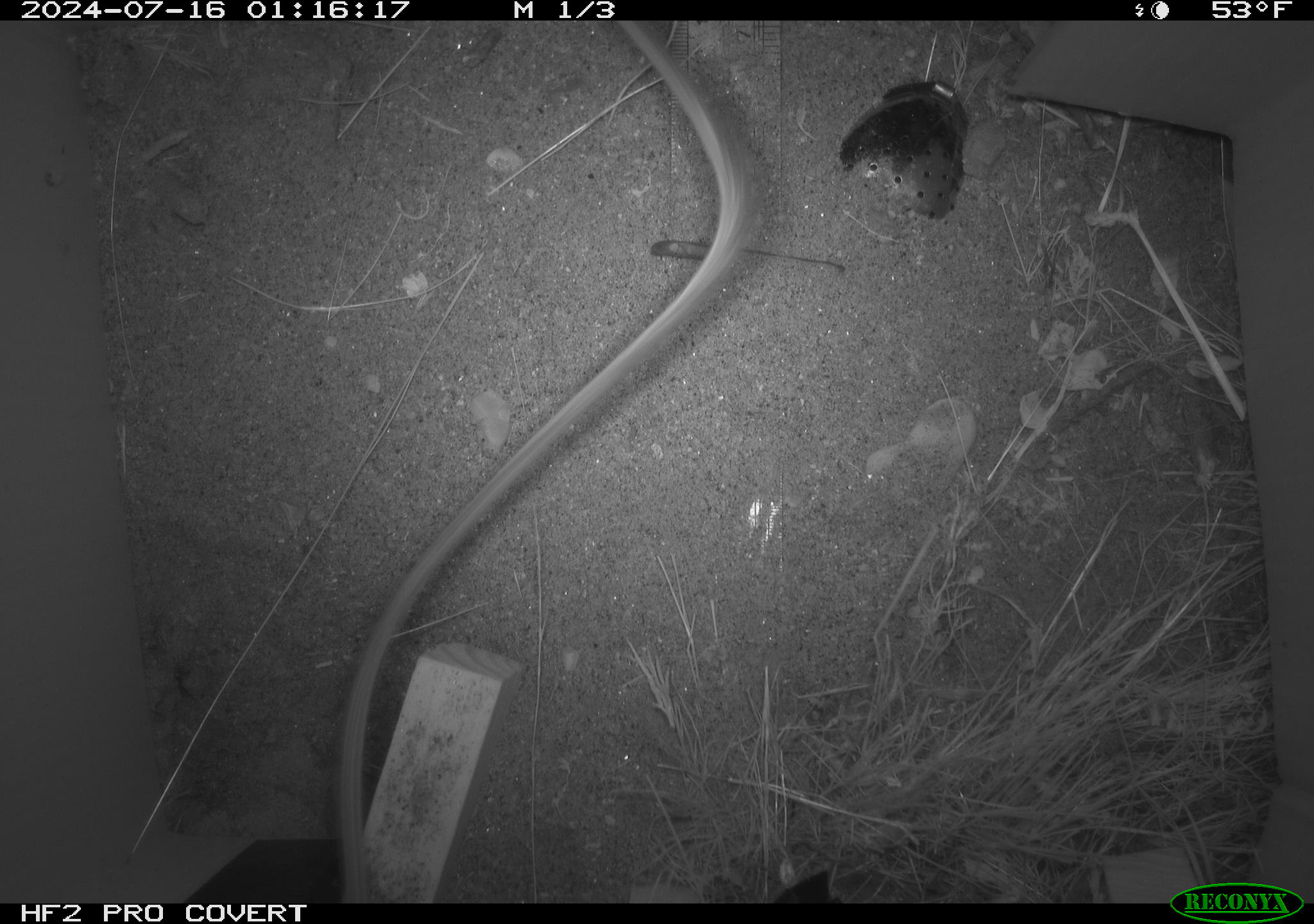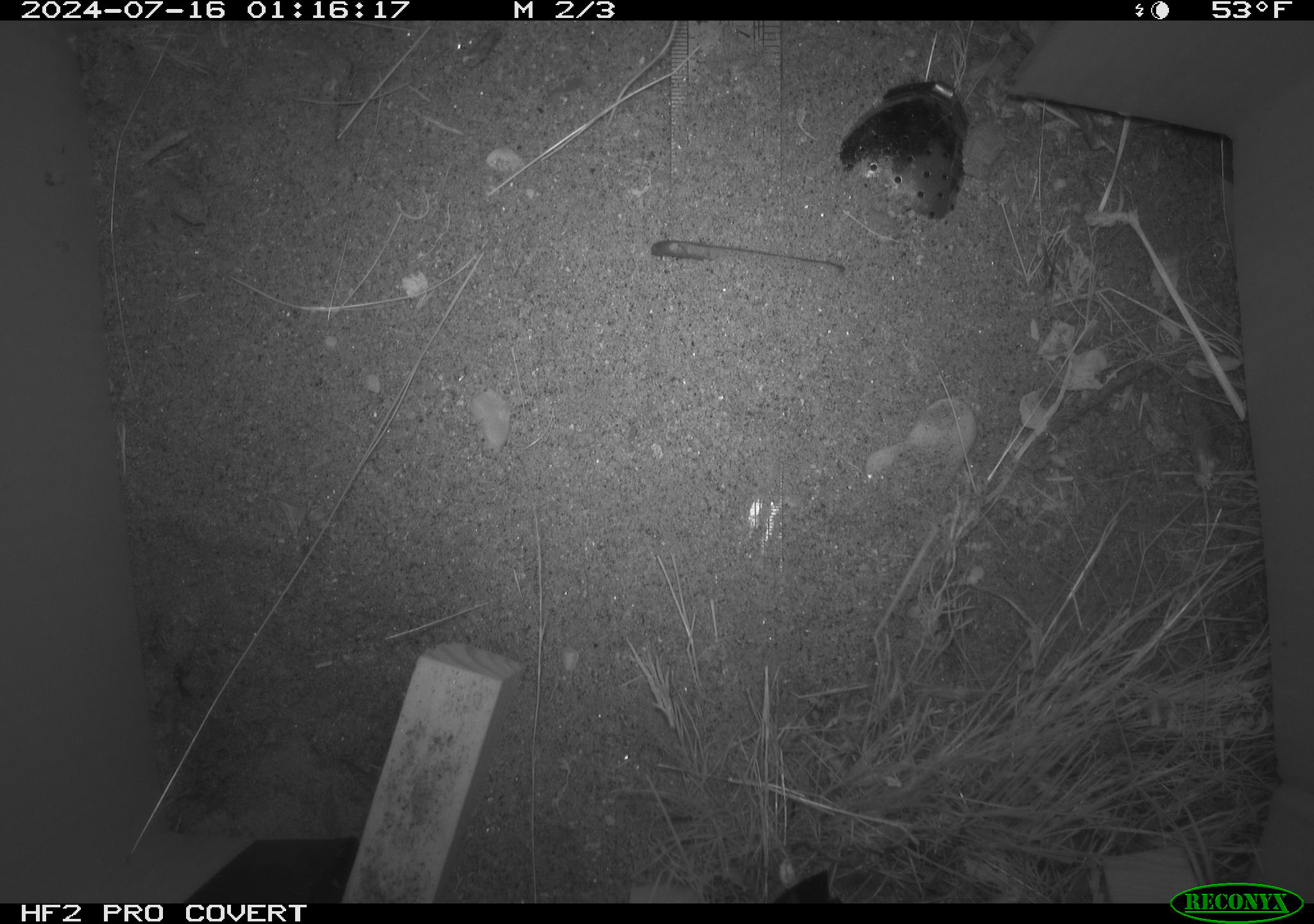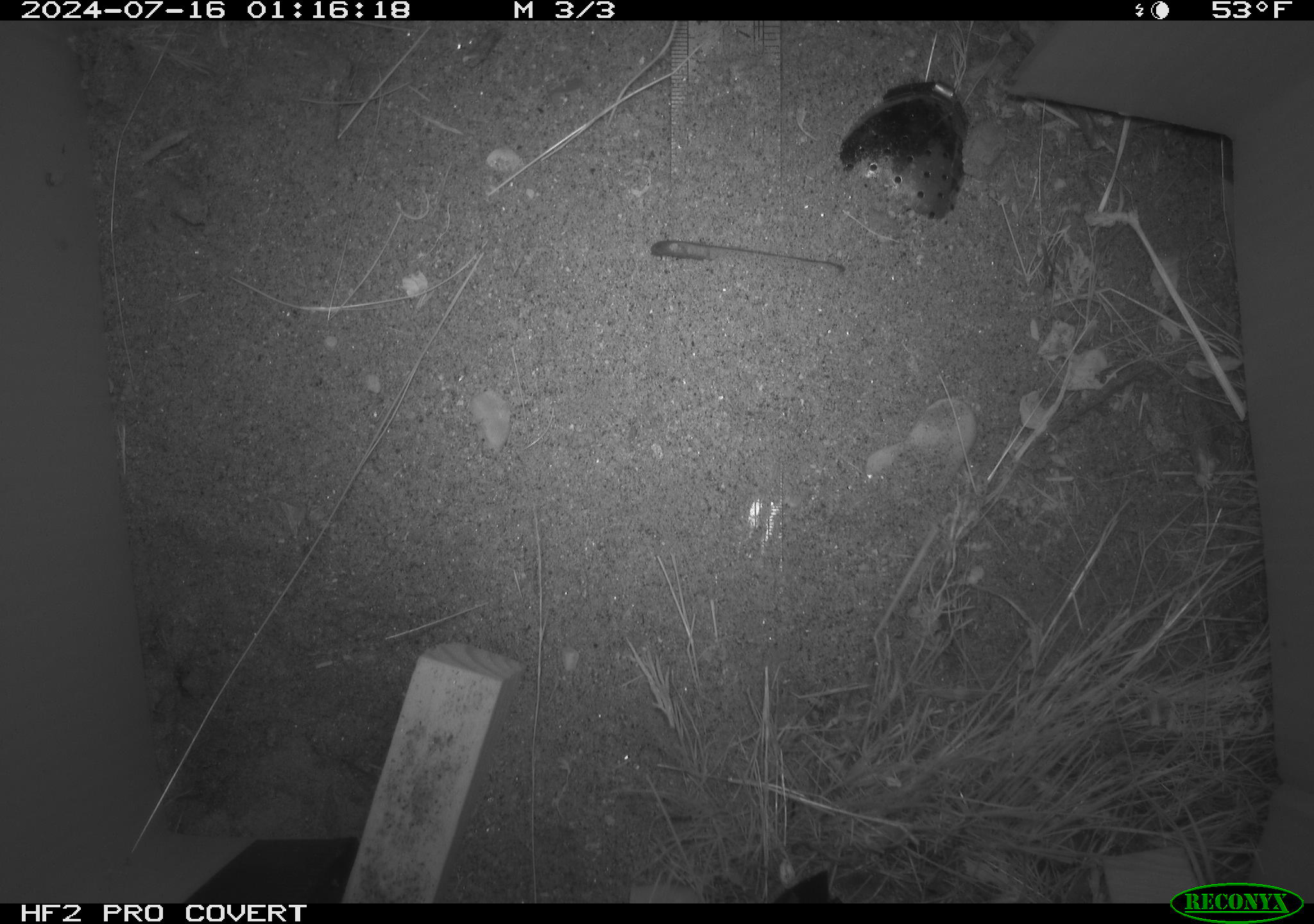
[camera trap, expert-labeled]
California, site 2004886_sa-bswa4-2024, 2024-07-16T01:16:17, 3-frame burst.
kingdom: Animalia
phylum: Chordata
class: Mammalia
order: Rodentia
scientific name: Rodentia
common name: rodent